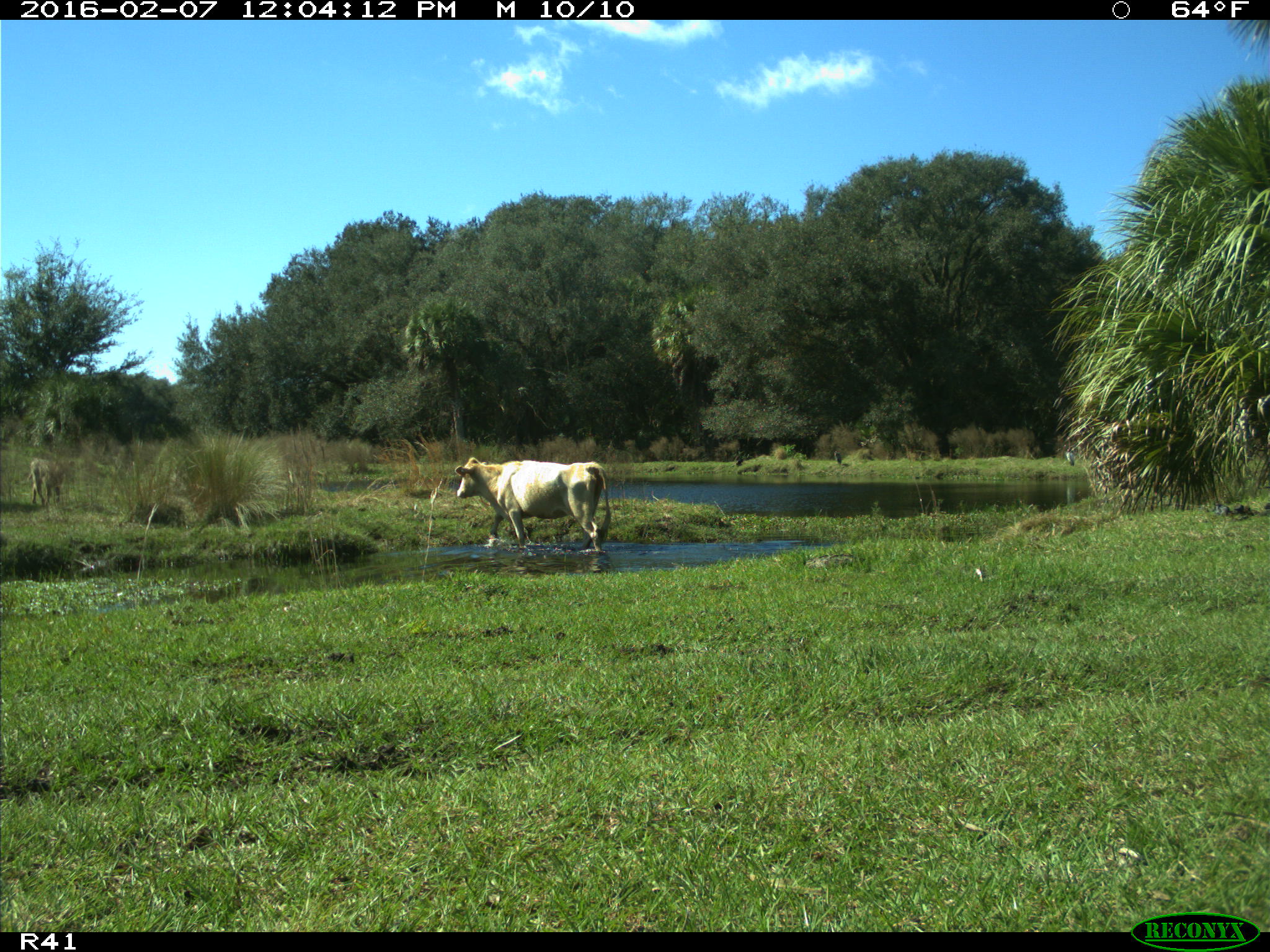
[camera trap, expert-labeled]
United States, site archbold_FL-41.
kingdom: Animalia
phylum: Chordata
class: Mammalia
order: Artiodactyla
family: Bovidae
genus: Bos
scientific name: Bos taurus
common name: domestic cow